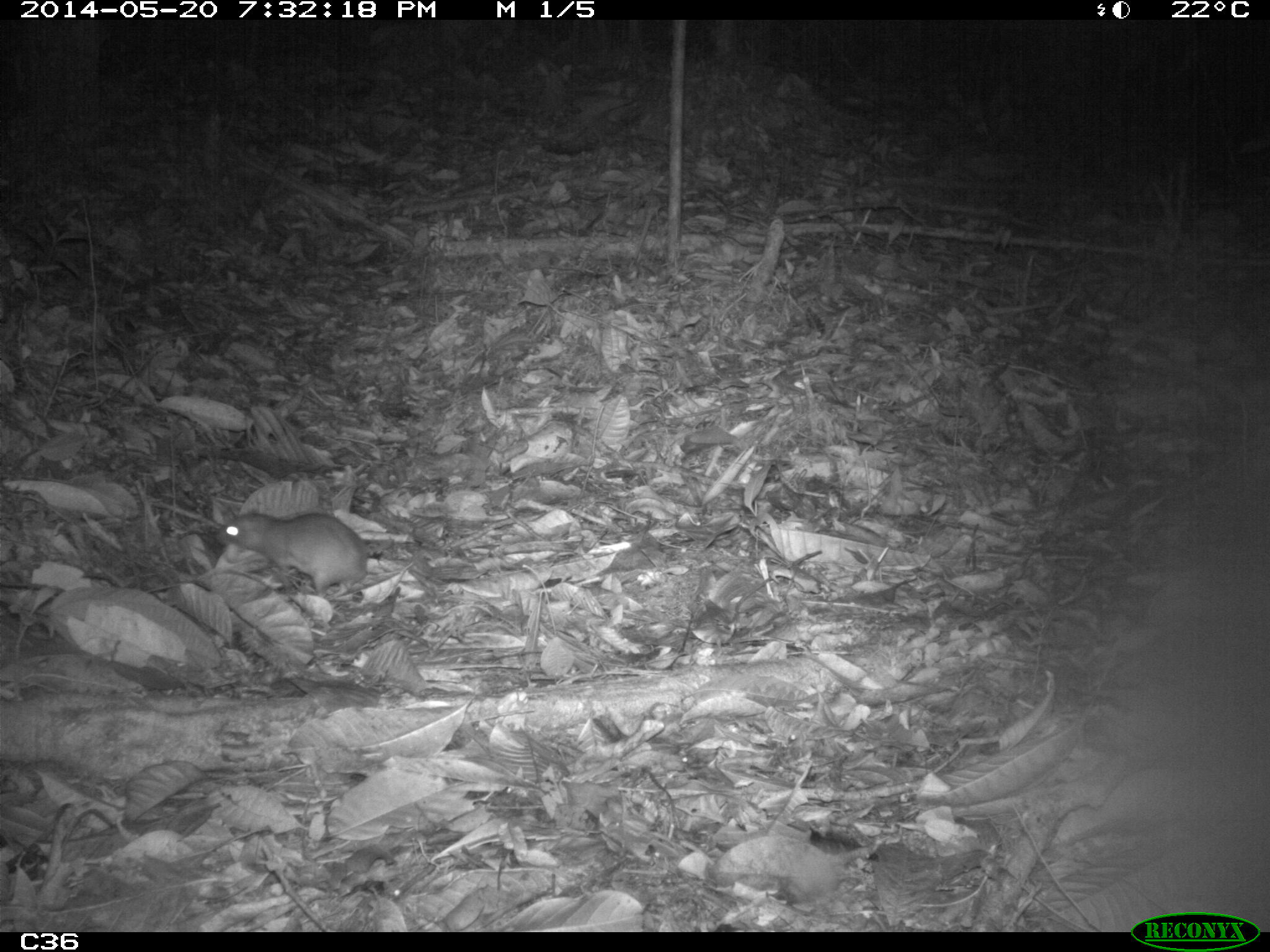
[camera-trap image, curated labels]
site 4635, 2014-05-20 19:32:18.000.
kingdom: Animalia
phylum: Chordata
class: Mammalia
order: Rodentia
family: Muridae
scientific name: Muridae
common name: mice, rats, and gerbils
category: unknown mouse or rat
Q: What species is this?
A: Unknown mouse or rat (mice, rats, and gerbils) (Muridae).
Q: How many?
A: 1.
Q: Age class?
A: Adult.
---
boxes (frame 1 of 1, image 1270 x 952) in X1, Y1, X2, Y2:
unknown mouse or rat: 214, 512, 366, 598